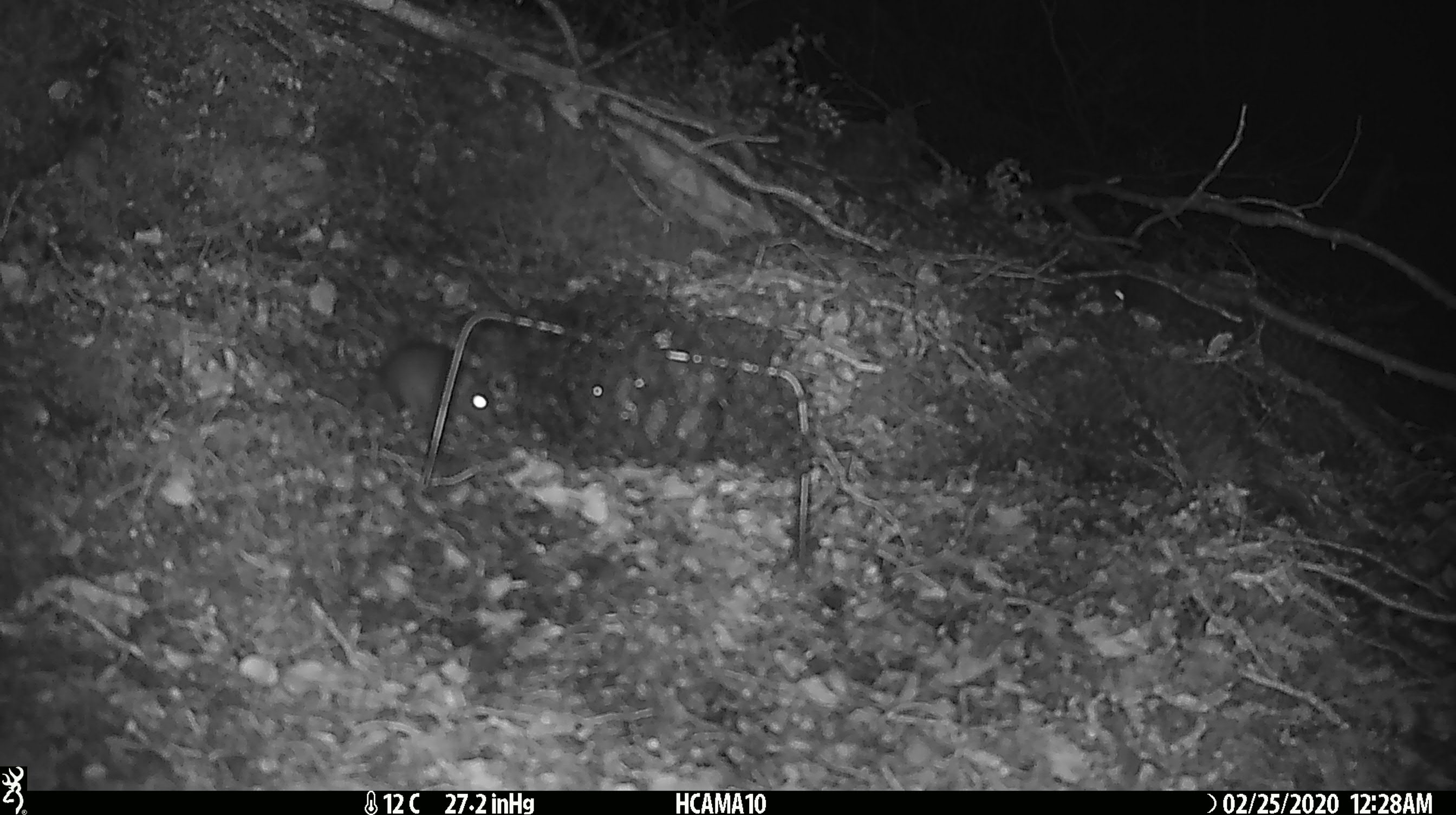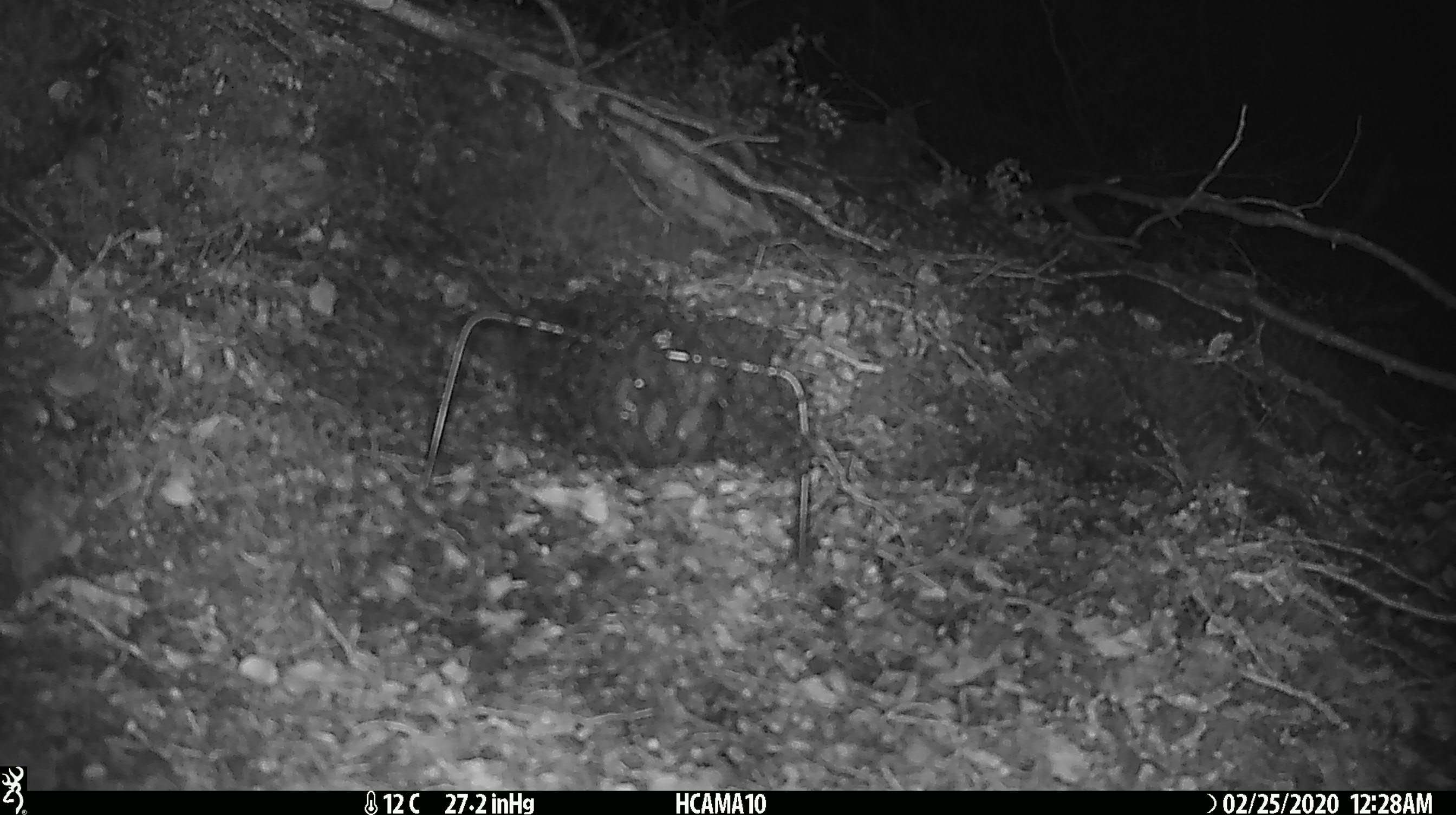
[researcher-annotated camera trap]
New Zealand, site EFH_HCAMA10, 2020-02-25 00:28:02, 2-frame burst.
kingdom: Animalia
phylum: Chordata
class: Mammalia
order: Rodentia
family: Muridae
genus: Mus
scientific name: Mus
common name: mouse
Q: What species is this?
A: Mouse (Mus).